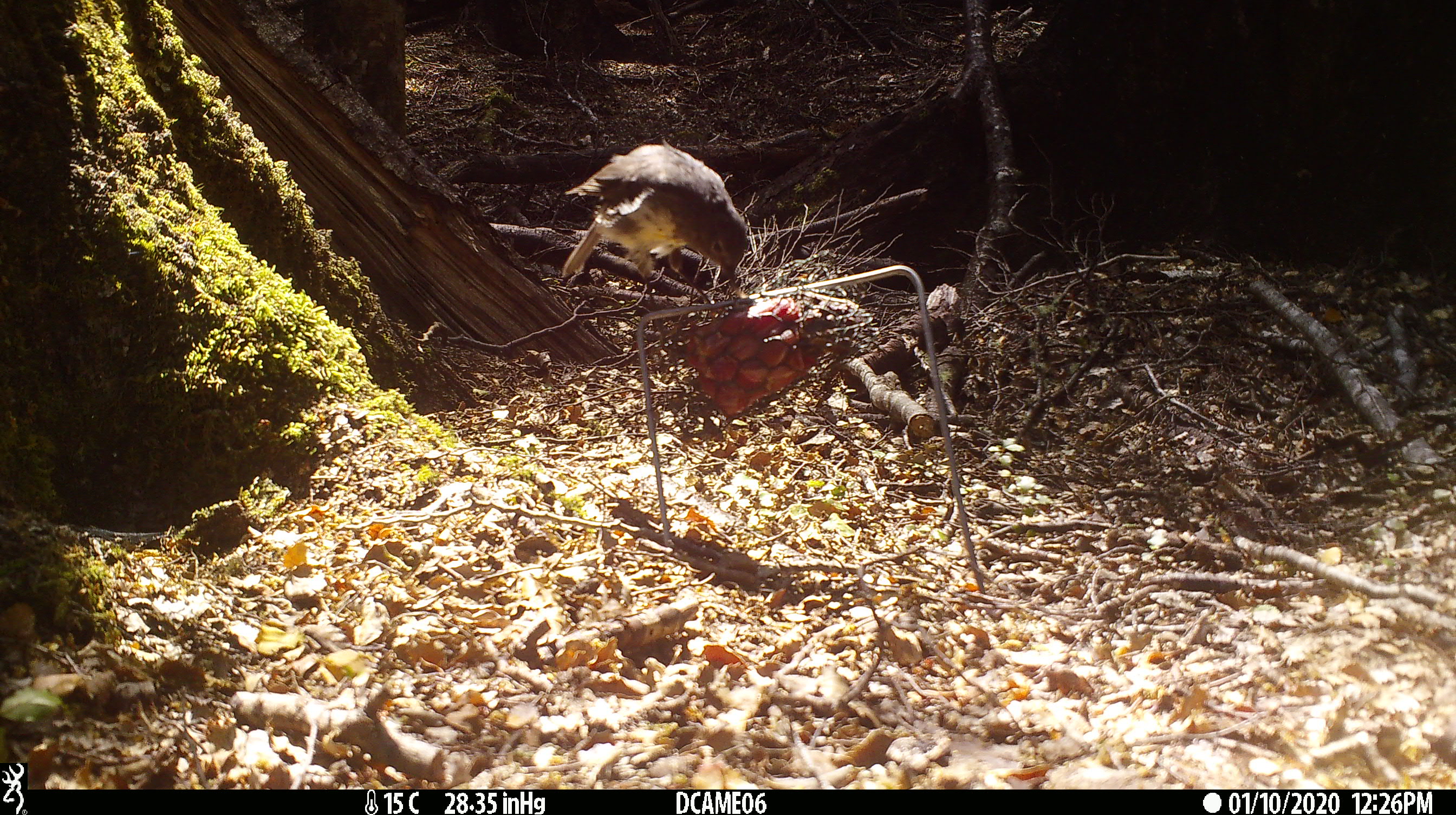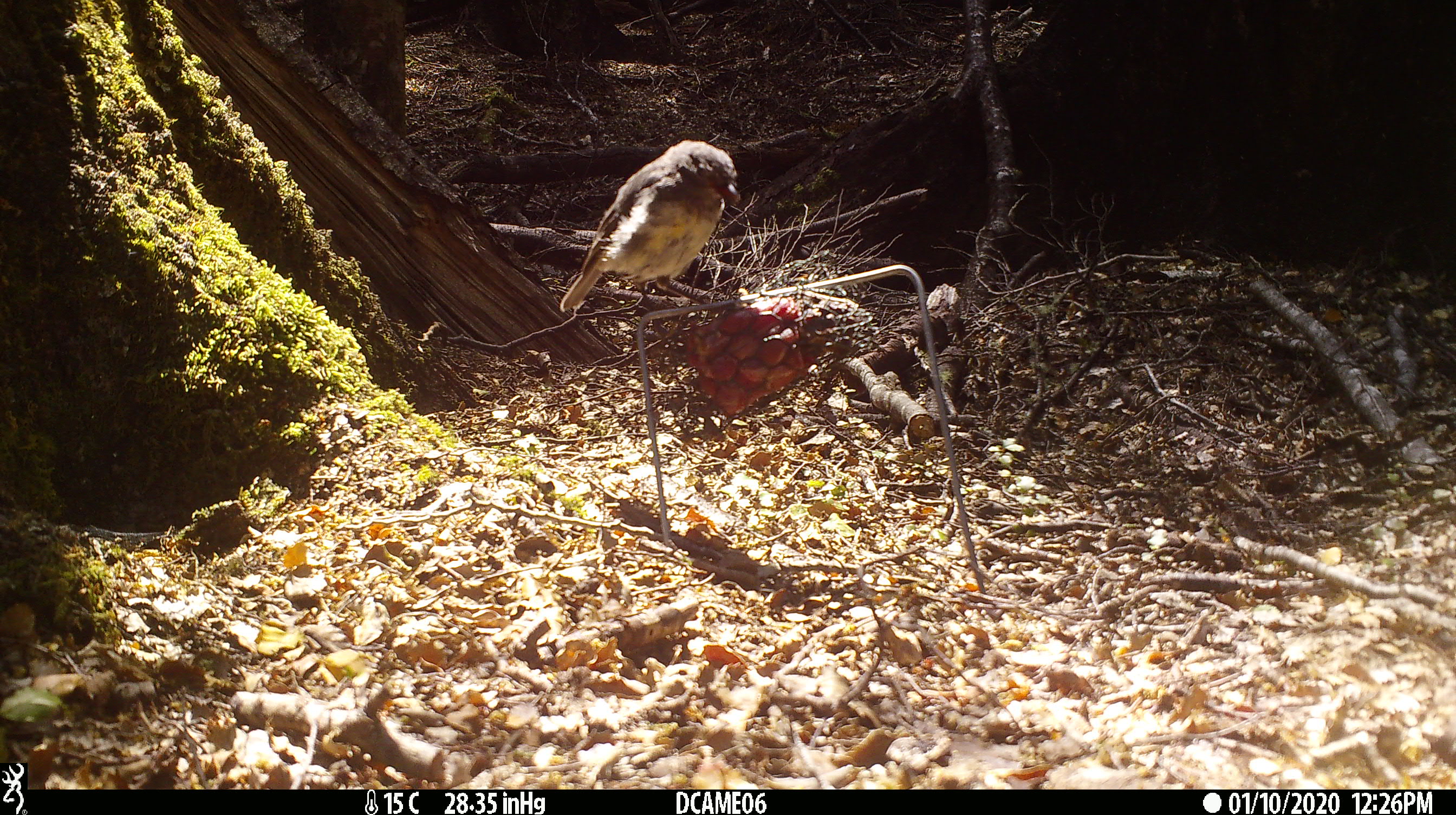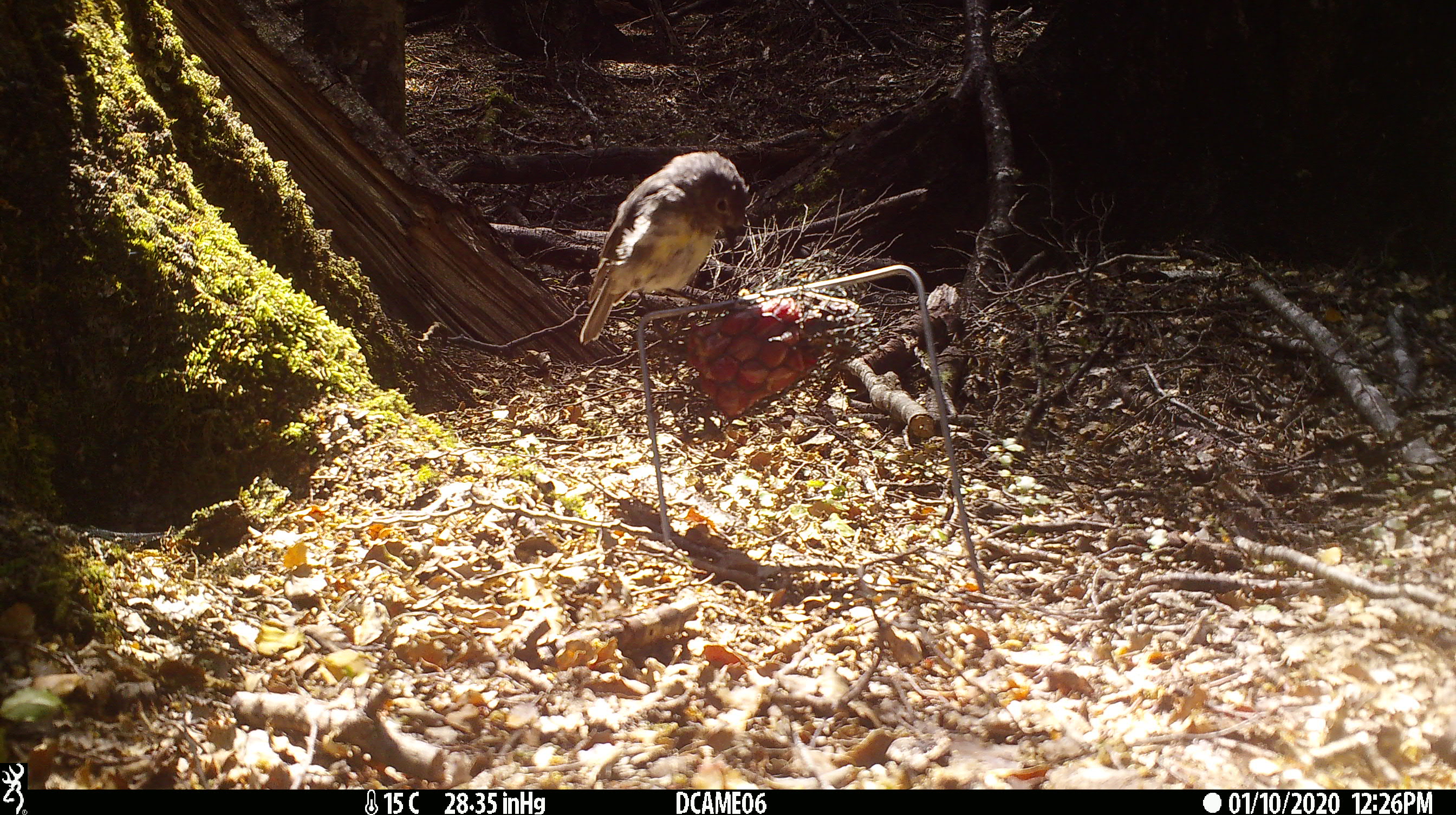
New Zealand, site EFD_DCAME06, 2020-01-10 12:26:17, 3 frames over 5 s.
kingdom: Animalia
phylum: Chordata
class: Aves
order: Passeriformes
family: Petroicidae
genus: Petroica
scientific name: Petroica australis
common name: new zealand robin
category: robin